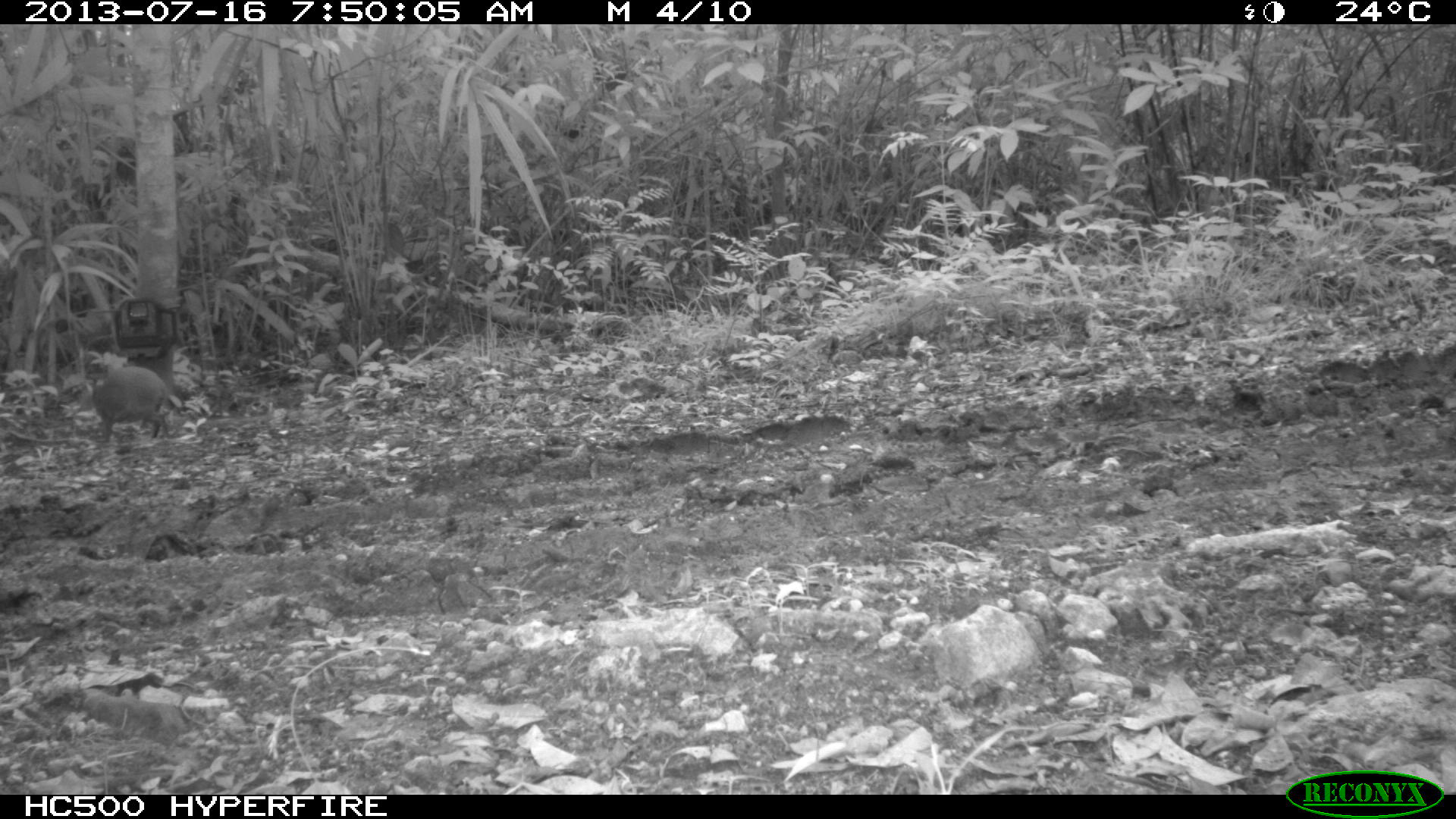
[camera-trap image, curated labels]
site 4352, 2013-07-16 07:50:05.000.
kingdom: Animalia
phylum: Chordata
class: Mammalia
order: Rodentia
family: Dasyproctidae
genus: Dasyprocta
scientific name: Dasyprocta punctata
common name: central american agouti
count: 1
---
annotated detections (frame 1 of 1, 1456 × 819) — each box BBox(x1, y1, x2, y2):
dasyprocta punctata: BBox(92, 366, 171, 442)